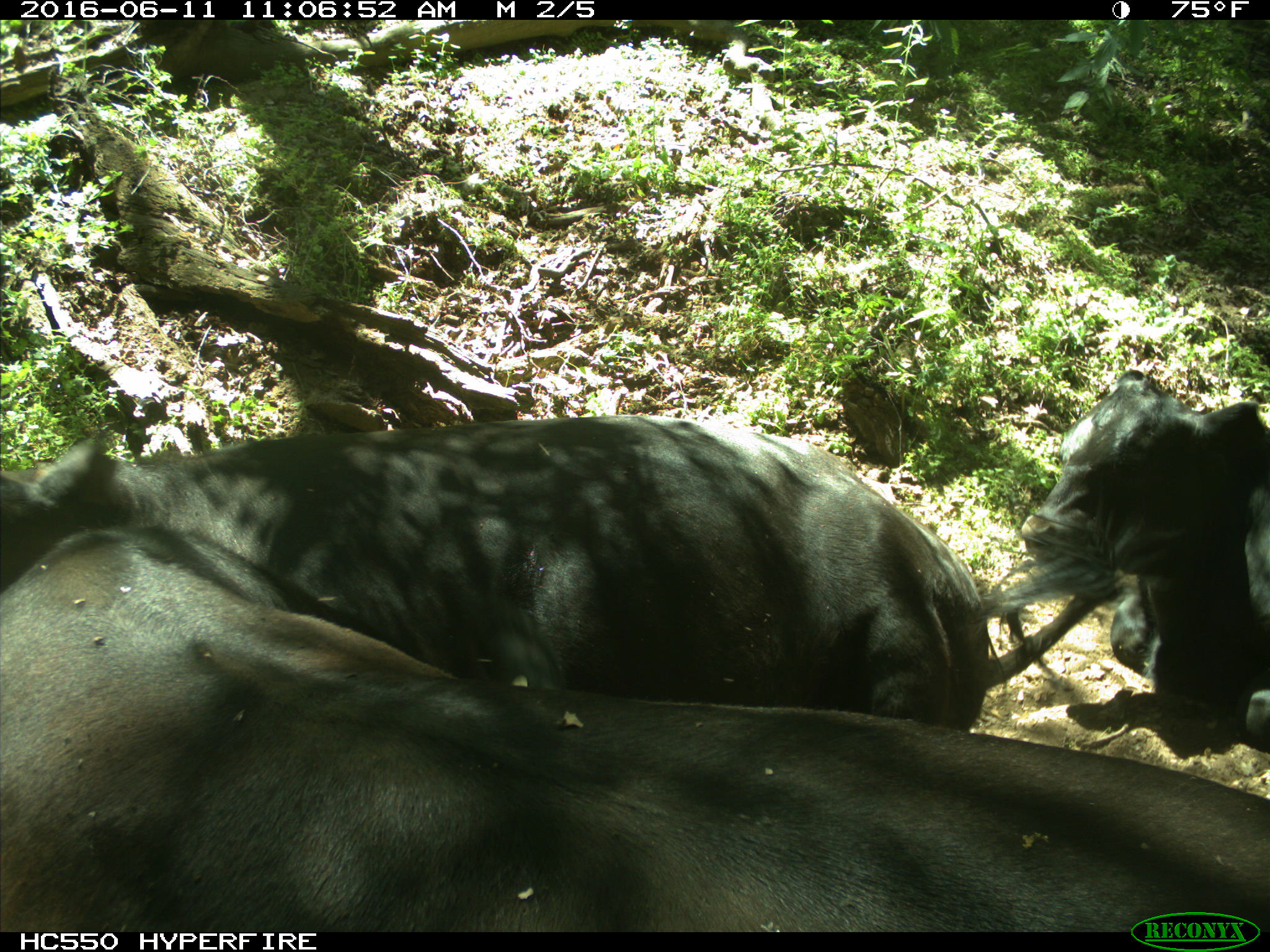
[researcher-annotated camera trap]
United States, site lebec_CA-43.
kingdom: Animalia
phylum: Chordata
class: Mammalia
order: Artiodactyla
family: Bovidae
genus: Bos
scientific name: Bos taurus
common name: domestic cow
Bos taurus (domestic cow).